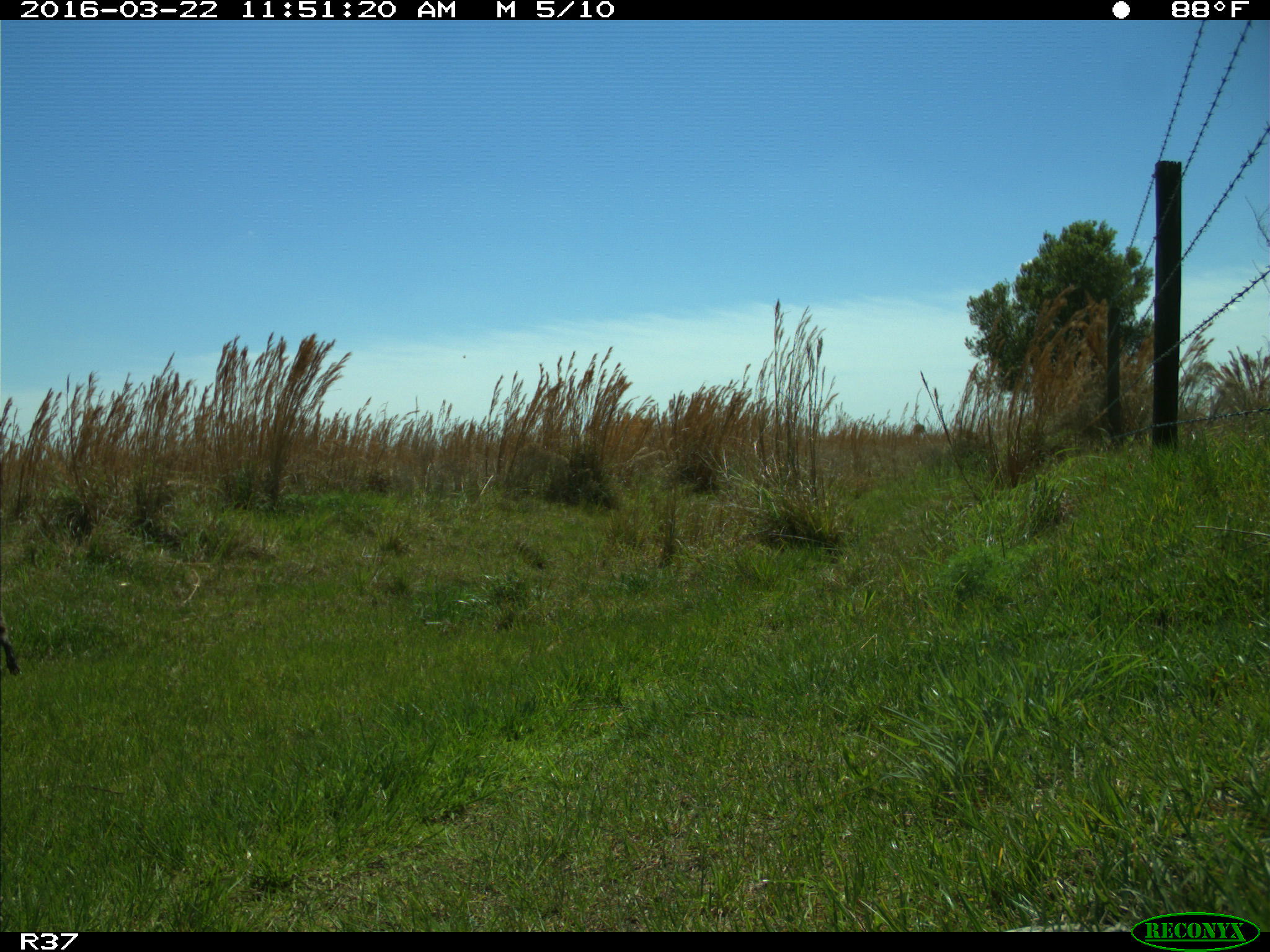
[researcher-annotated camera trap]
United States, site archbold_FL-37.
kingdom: Animalia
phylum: Chordata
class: Mammalia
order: Carnivora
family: Procyonidae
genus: Procyon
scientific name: Procyon lotor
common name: common raccoon